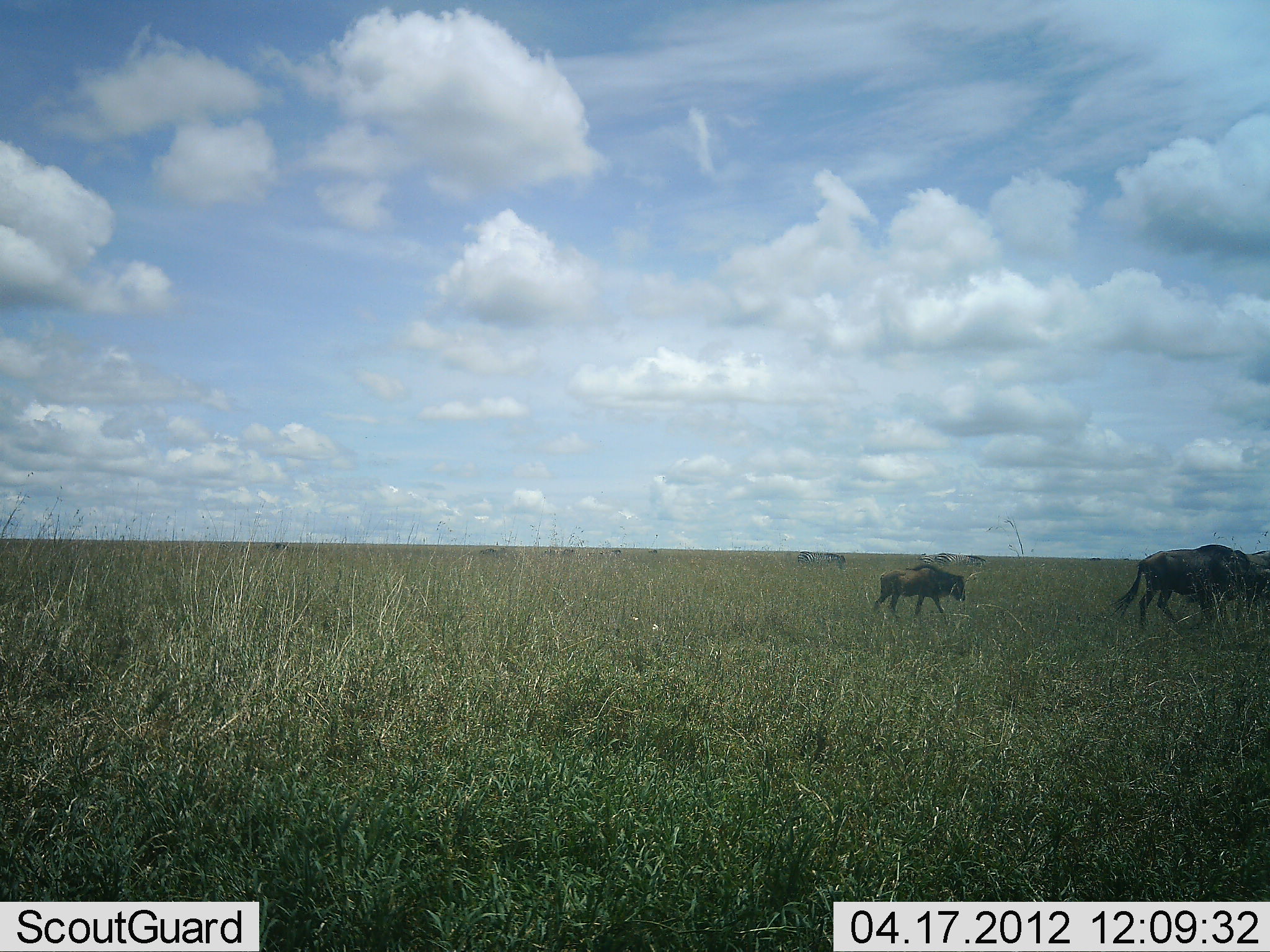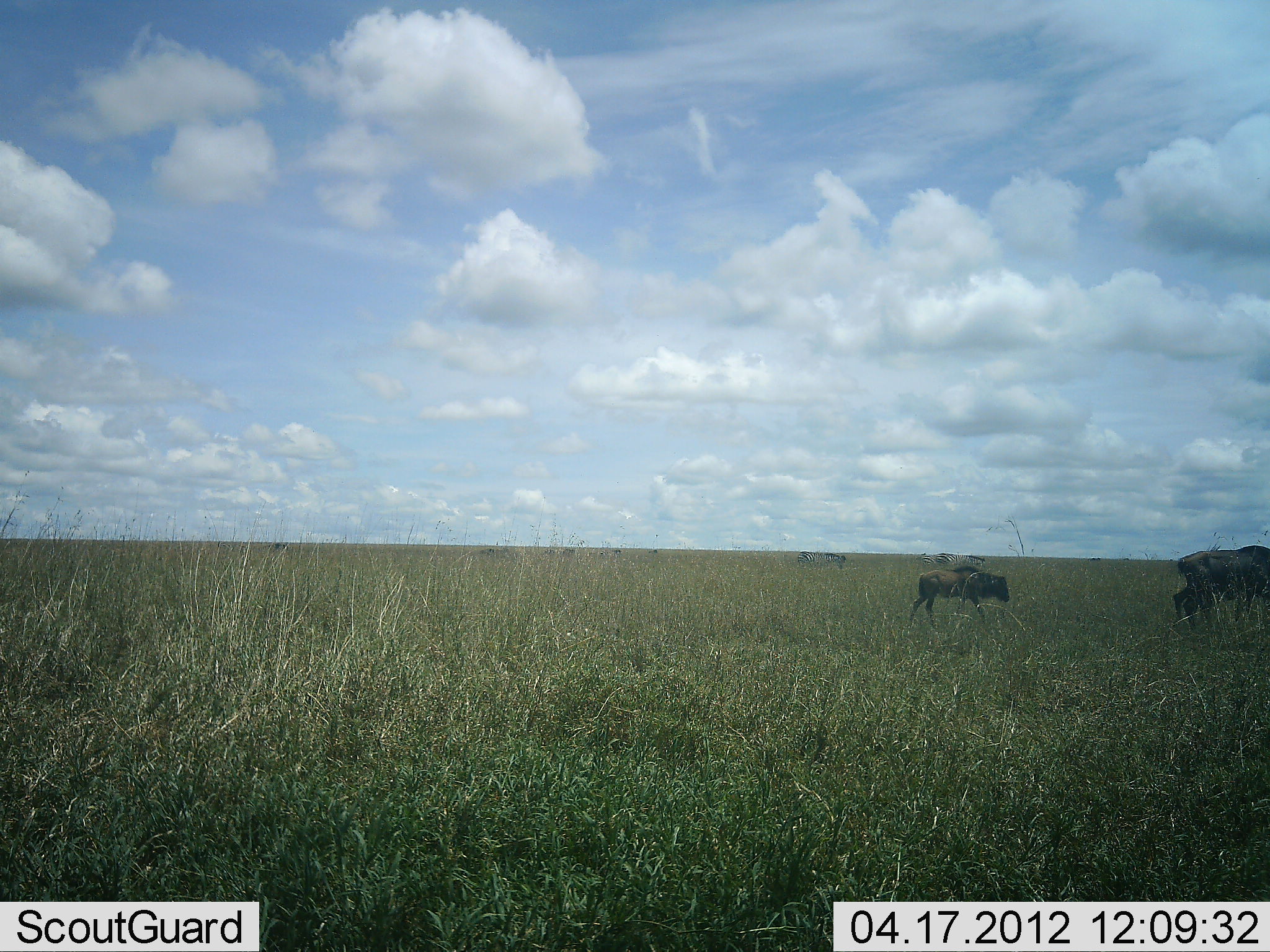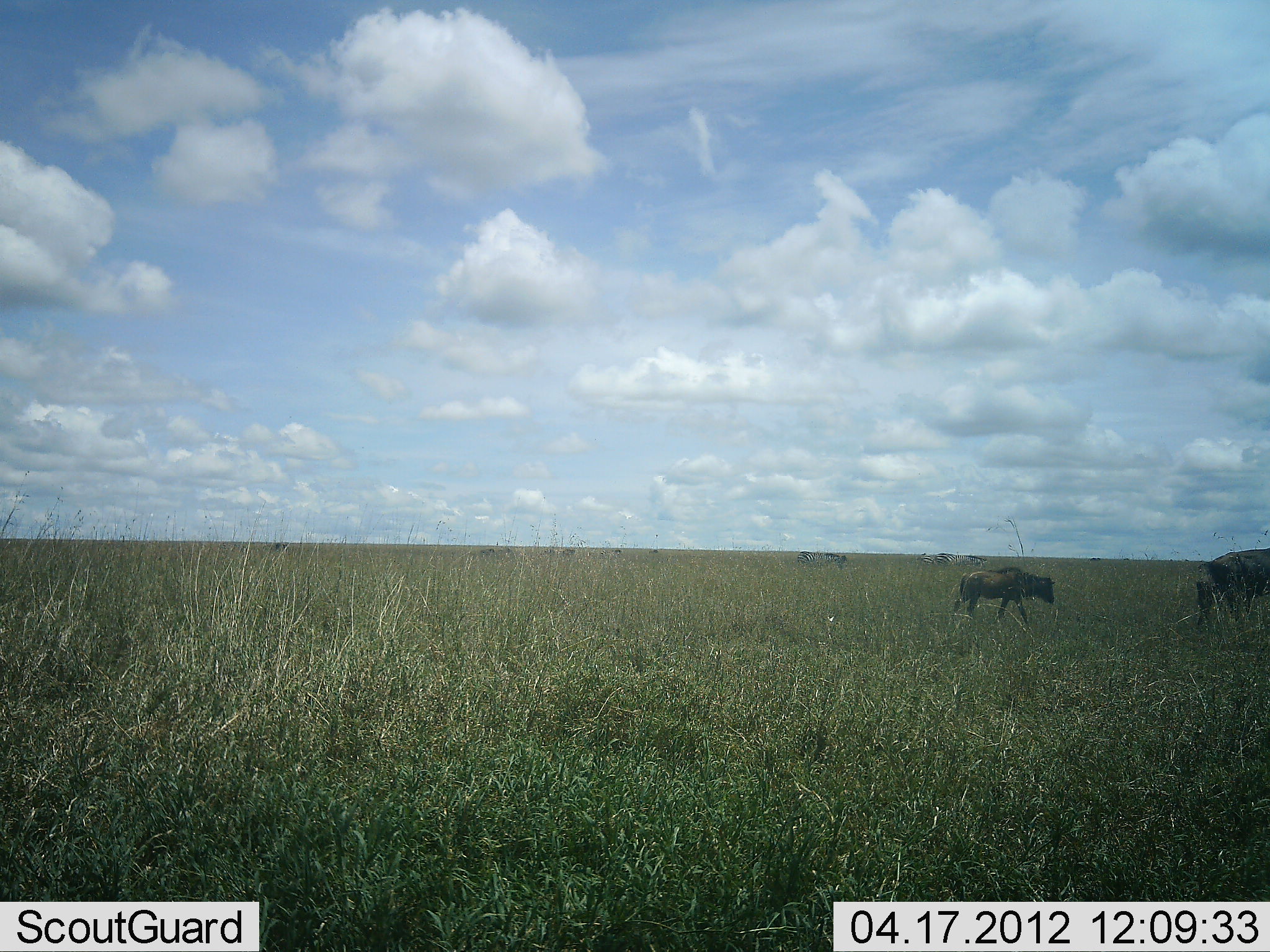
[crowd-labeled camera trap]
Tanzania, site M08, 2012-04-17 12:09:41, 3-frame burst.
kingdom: Animalia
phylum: Chordata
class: Mammalia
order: Artiodactyla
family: Bovidae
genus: Connochaetes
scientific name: Connochaetes taurinus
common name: blue wildebeest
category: wildebeest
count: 2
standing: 0%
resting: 0%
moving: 100%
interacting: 0%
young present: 88%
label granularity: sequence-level